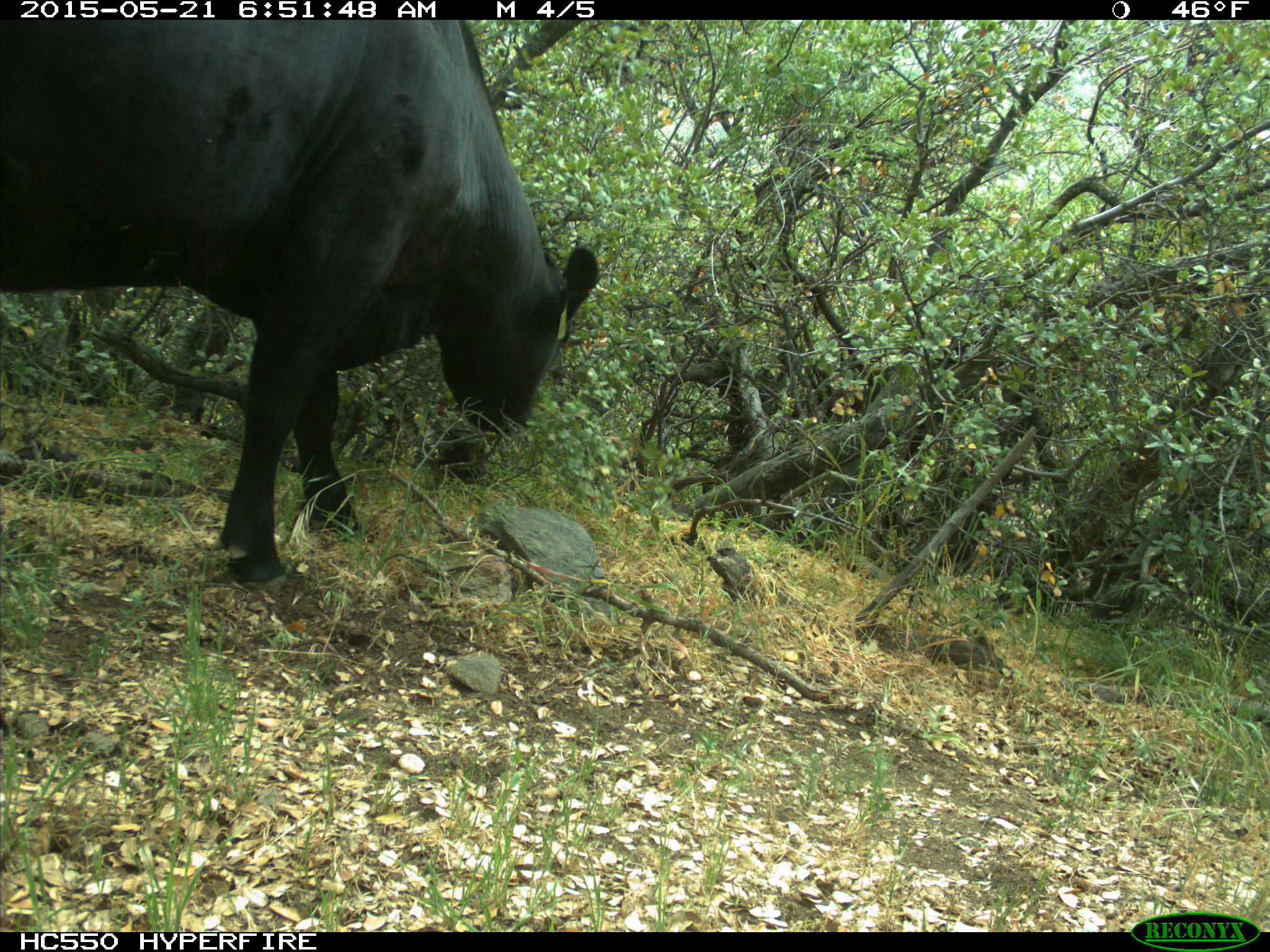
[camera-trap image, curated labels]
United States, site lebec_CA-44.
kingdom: Animalia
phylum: Chordata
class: Mammalia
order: Artiodactyla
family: Bovidae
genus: Bos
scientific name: Bos taurus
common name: domestic cow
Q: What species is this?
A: Bos taurus (domestic cow).